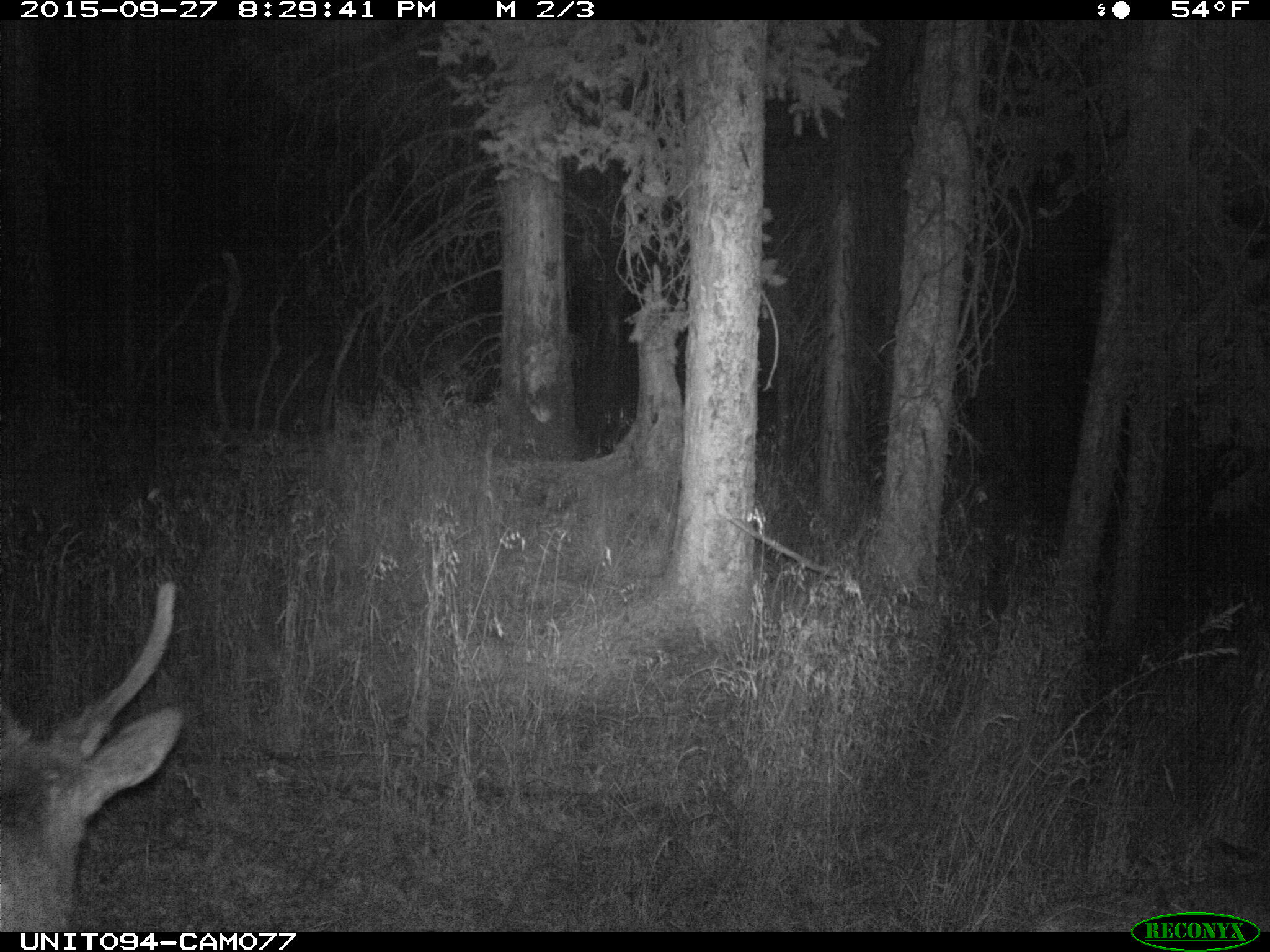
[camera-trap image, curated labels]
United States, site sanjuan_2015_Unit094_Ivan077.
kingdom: Animalia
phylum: Chordata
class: Mammalia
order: Artiodactyla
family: Cervidae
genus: Cervus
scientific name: Cervus elaphus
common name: red deer